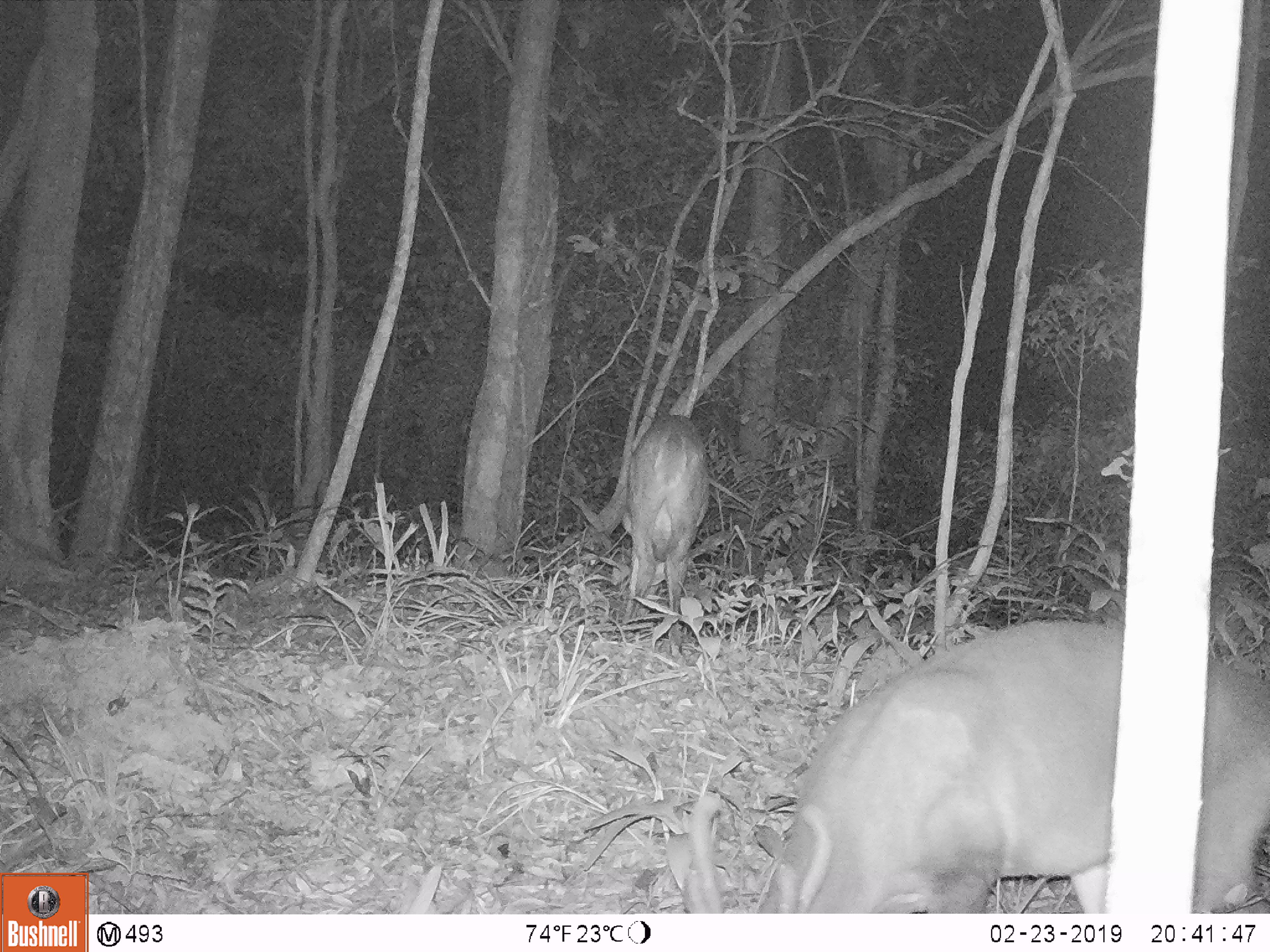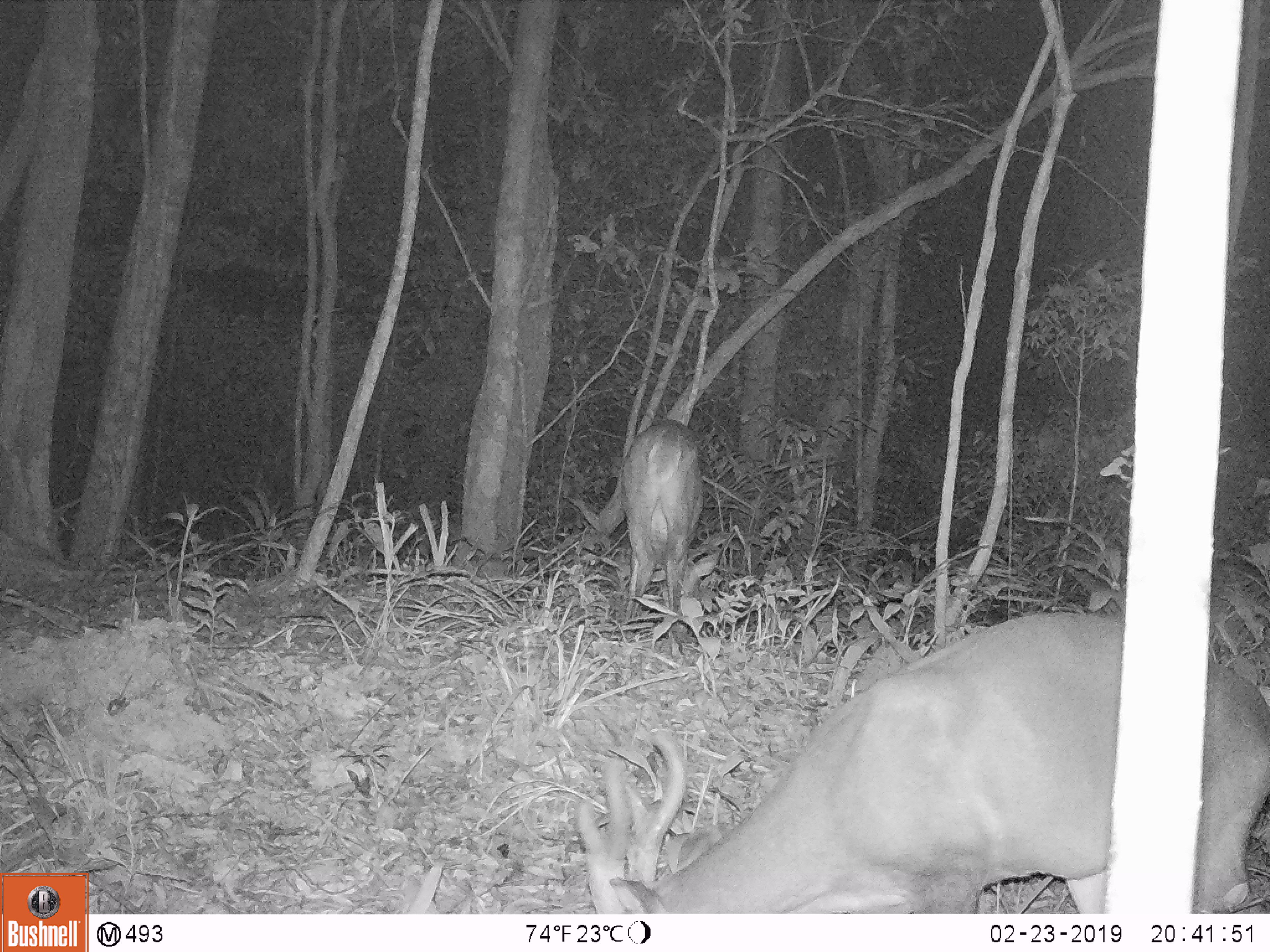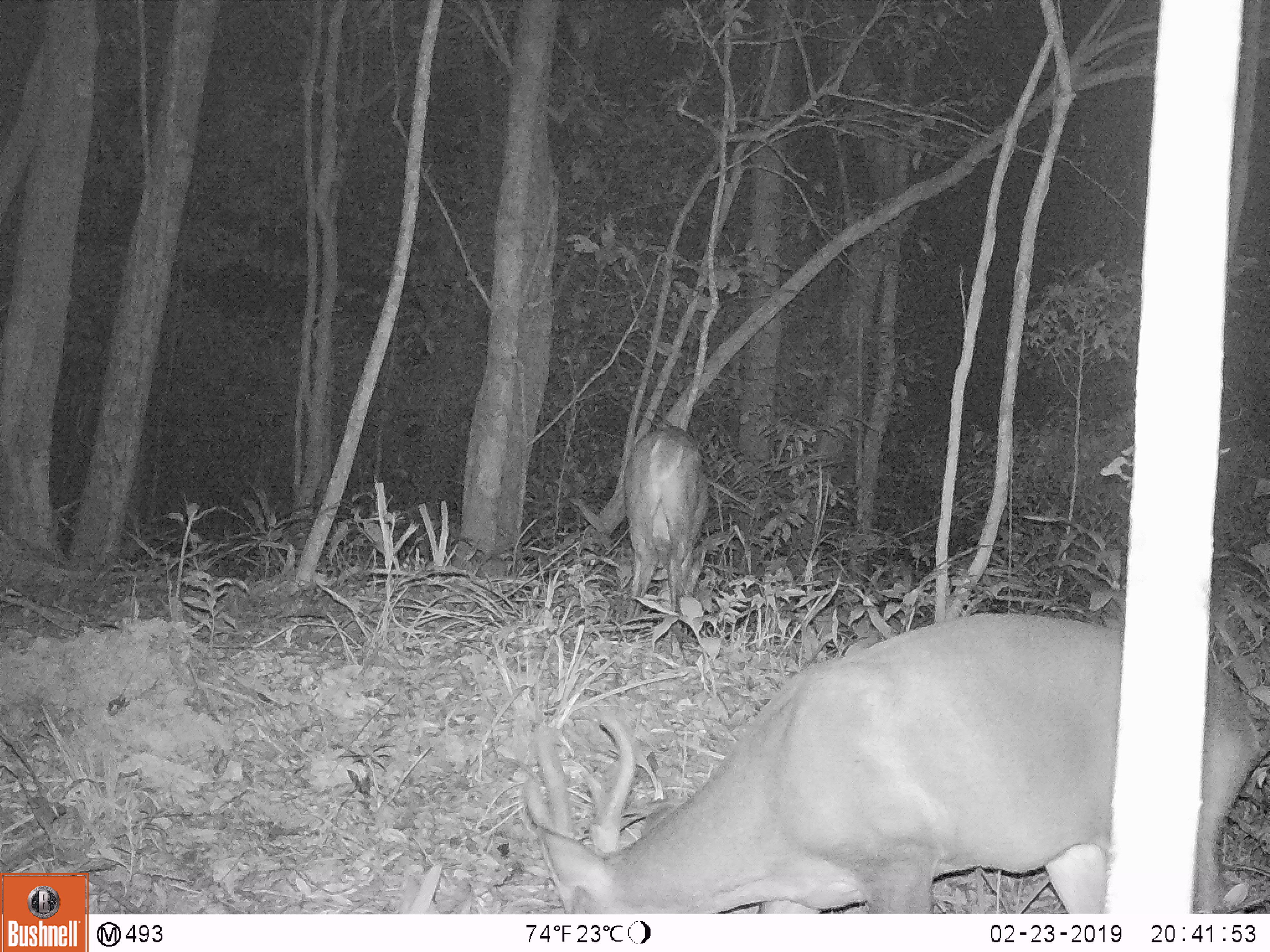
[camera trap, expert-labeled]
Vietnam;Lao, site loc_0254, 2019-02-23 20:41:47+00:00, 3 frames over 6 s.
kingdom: Animalia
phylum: Chordata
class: Mammalia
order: Artiodactyla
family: Cervidae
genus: Muntiacus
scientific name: Muntiacus vuquangensis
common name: large-antlered muntjac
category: large antlered muntjac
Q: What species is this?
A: Large antlered muntjac (large-antlered muntjac) (Muntiacus vuquangensis).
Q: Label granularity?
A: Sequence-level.